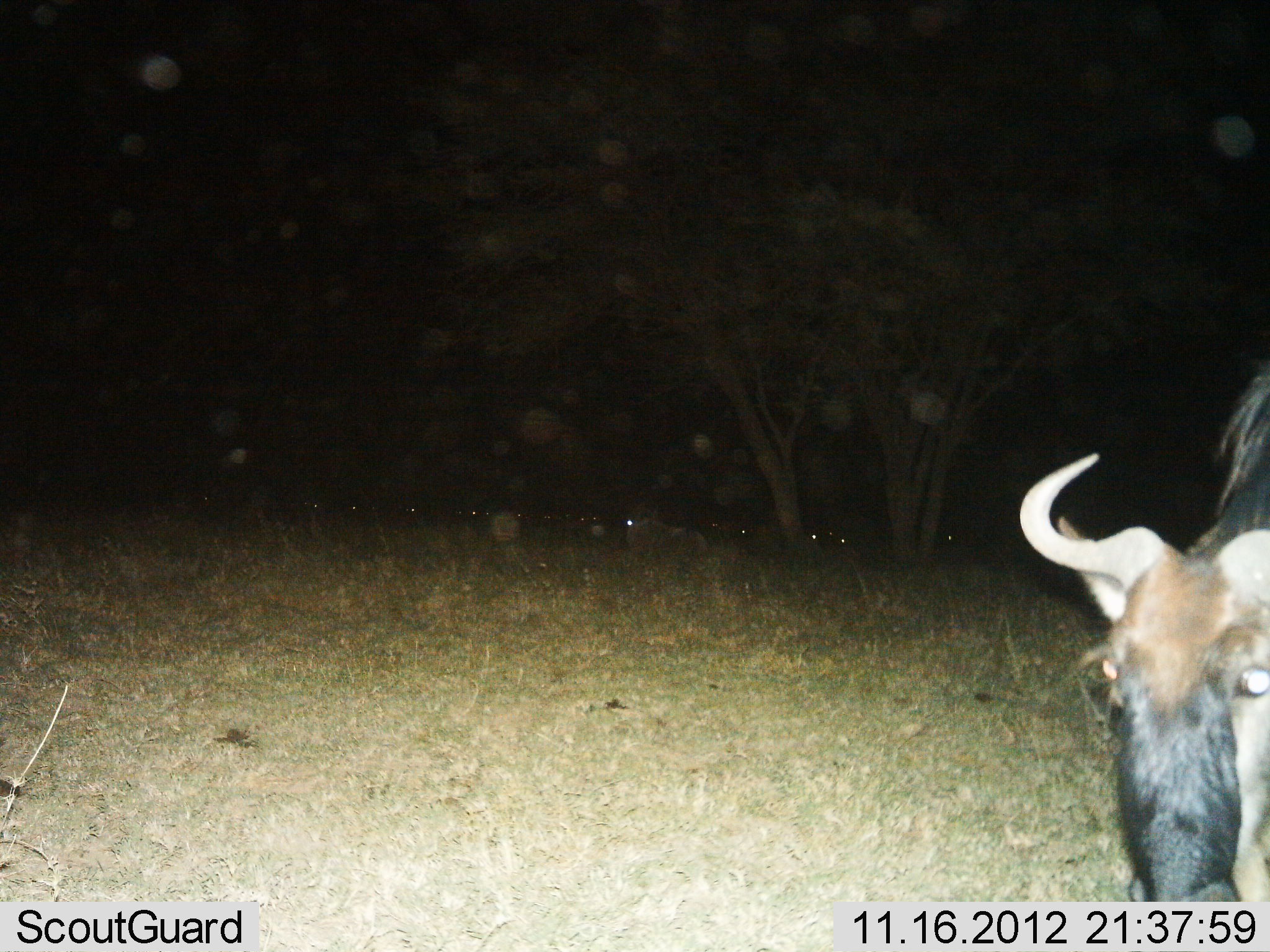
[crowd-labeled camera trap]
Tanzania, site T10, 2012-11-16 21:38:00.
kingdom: Animalia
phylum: Chordata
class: Mammalia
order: Artiodactyla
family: Bovidae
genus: Connochaetes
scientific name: Connochaetes taurinus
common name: blue wildebeest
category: wildebeest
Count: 1.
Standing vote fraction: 70%.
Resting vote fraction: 0%.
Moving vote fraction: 10%.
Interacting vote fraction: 0%.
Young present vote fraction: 0%.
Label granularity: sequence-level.